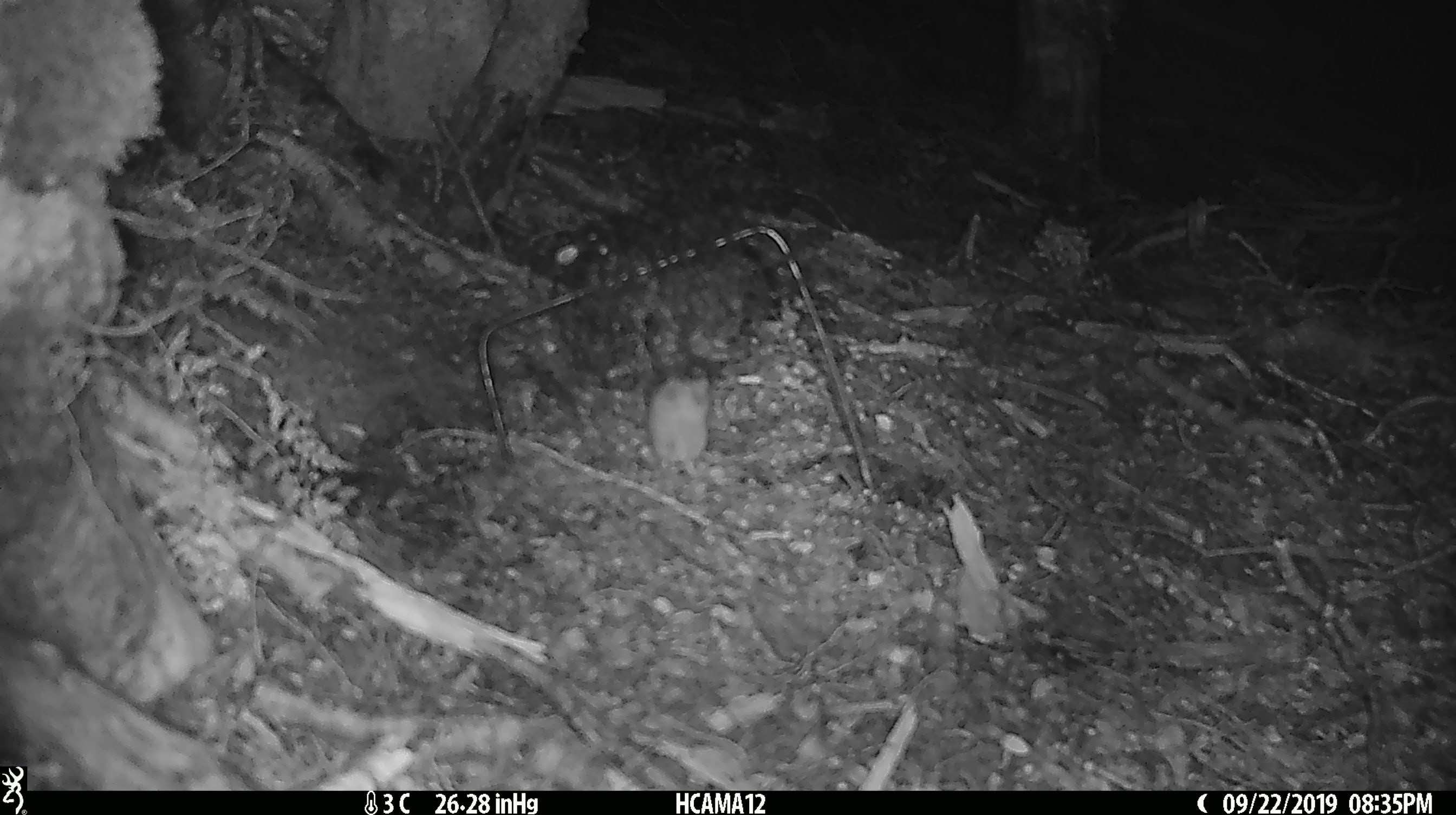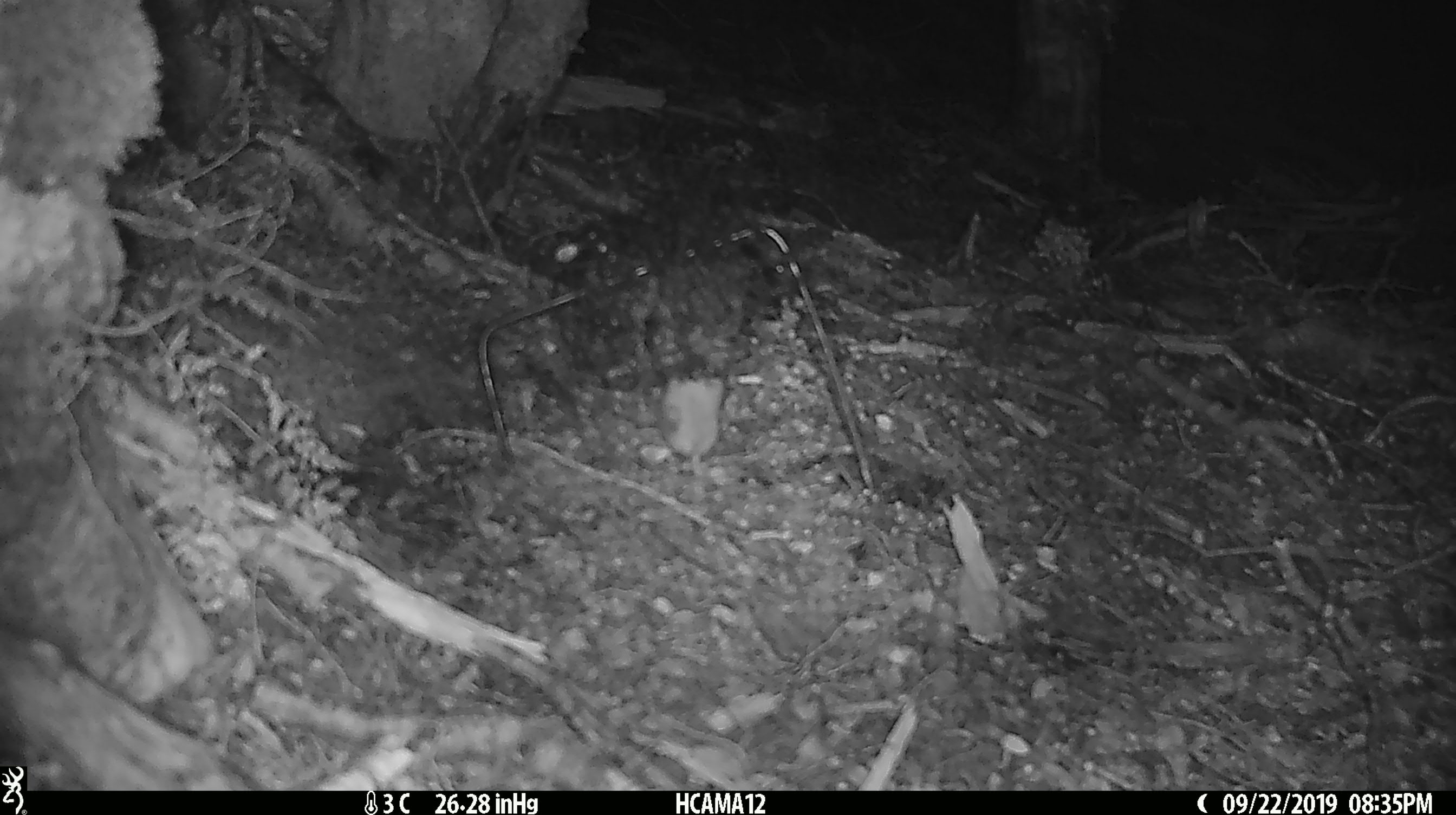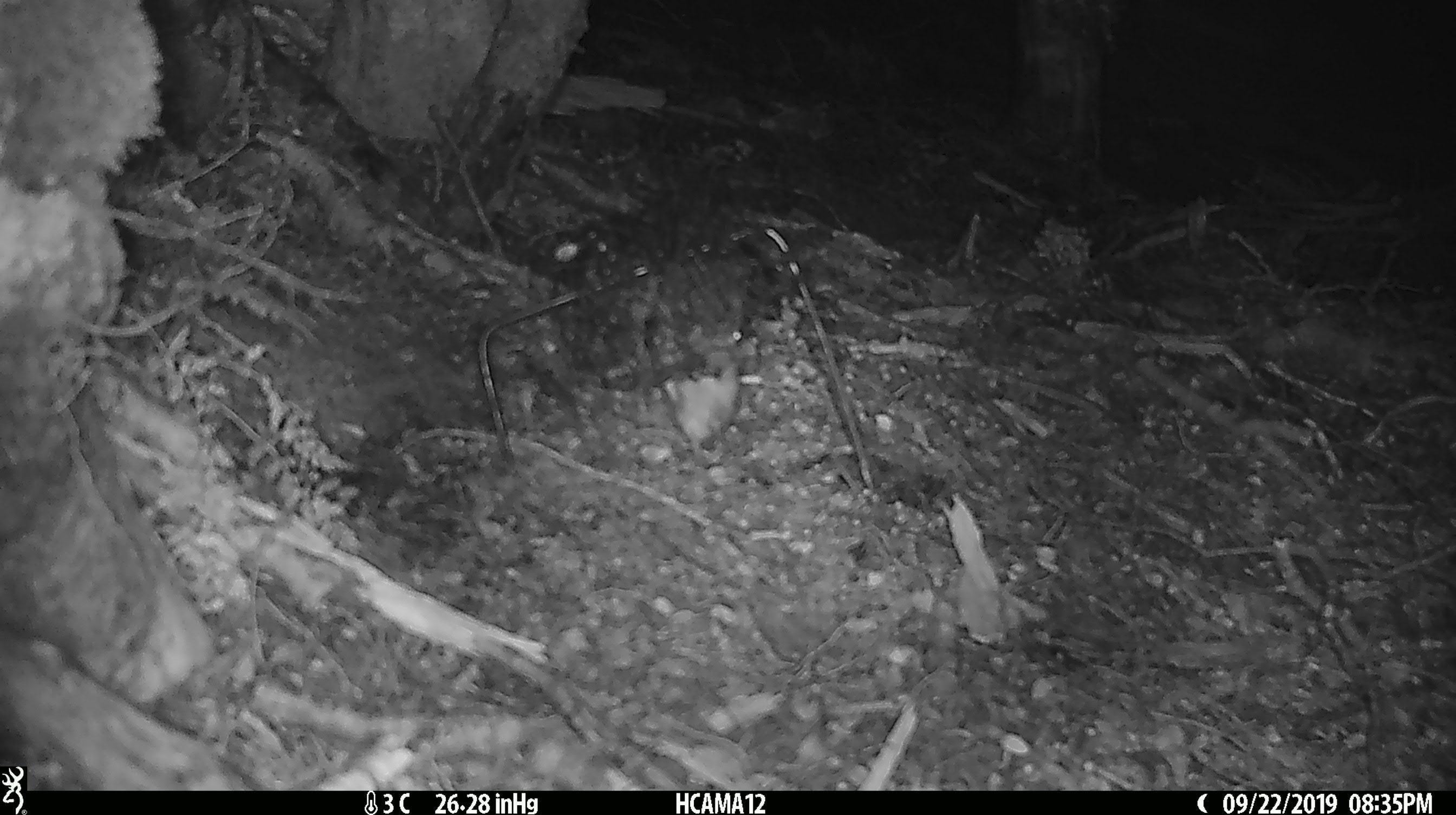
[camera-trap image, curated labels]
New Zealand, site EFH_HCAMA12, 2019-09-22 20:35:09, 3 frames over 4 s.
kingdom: Animalia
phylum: Chordata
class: Mammalia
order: Rodentia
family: Muridae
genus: Mus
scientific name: Mus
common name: mouse